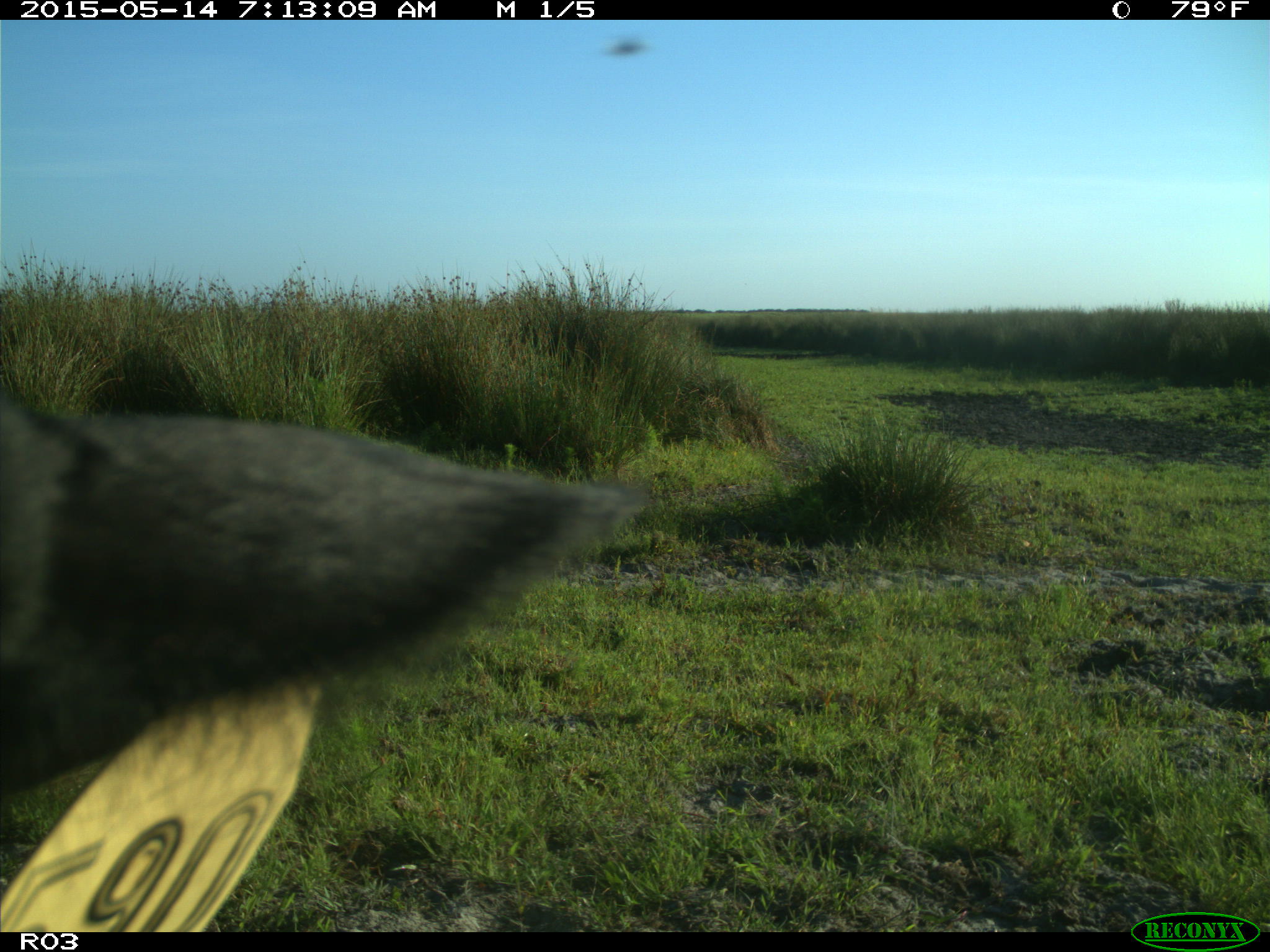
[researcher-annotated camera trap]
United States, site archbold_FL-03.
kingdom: Animalia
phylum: Chordata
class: Mammalia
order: Artiodactyla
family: Bovidae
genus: Bos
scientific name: Bos taurus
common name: domestic cow